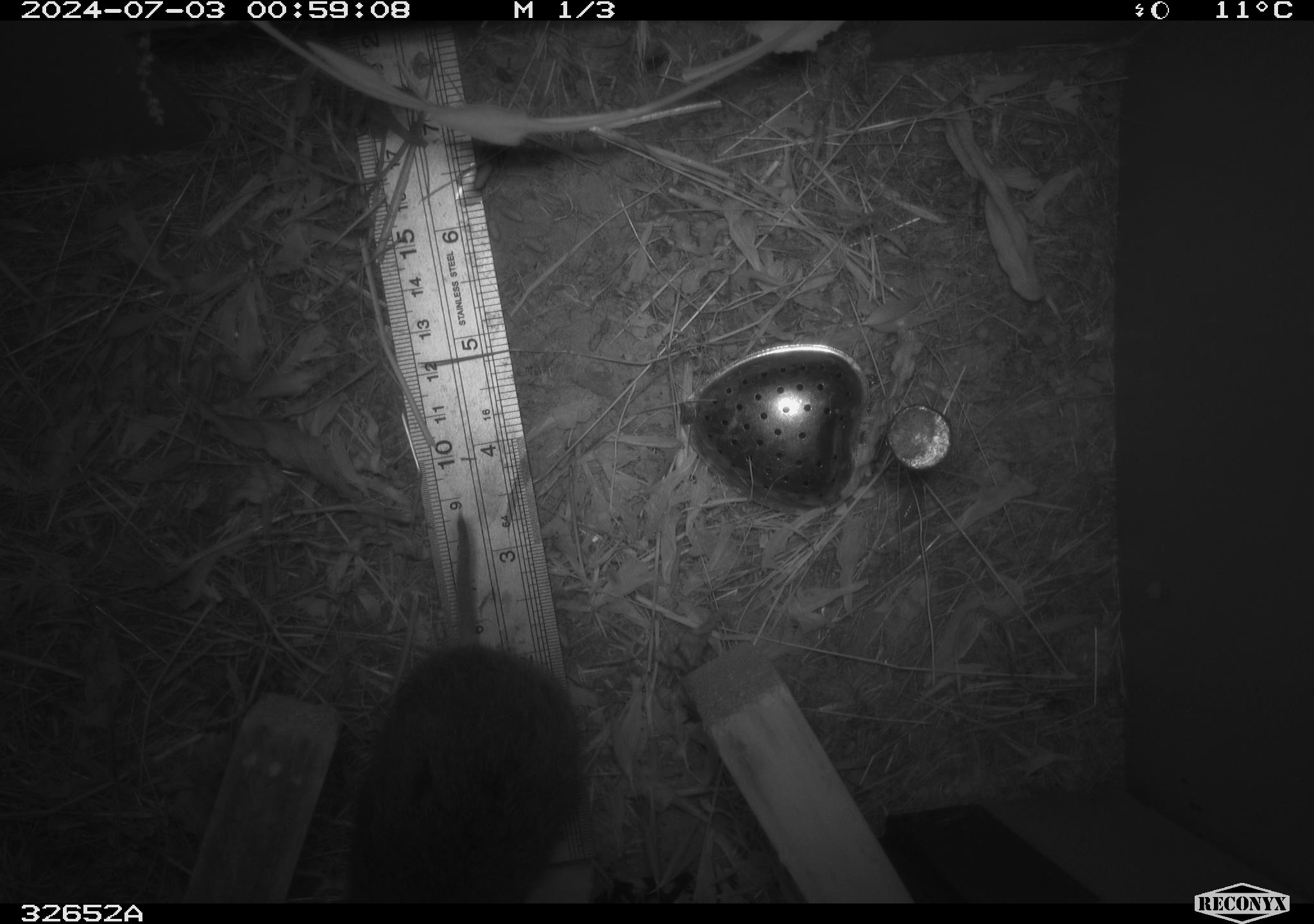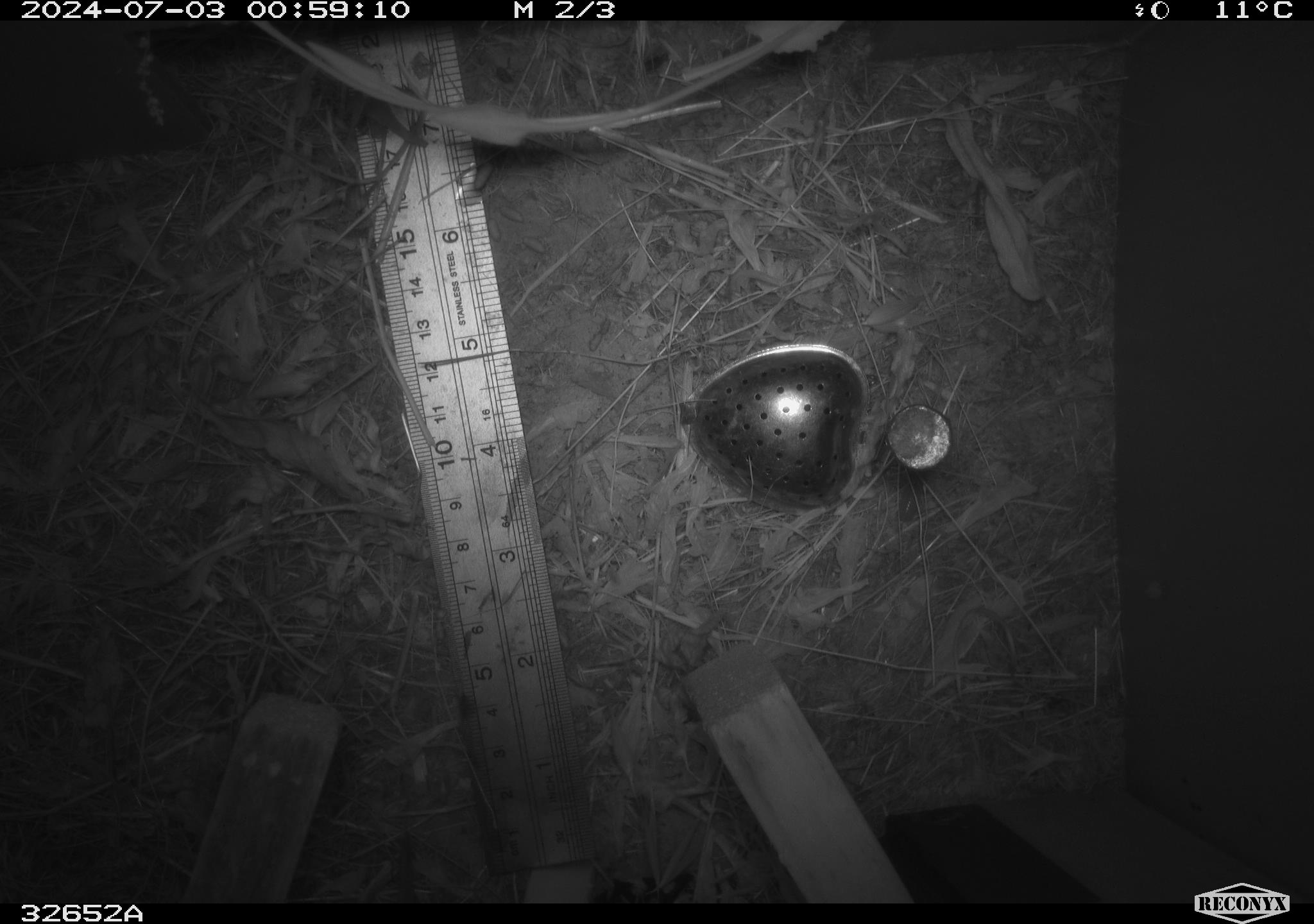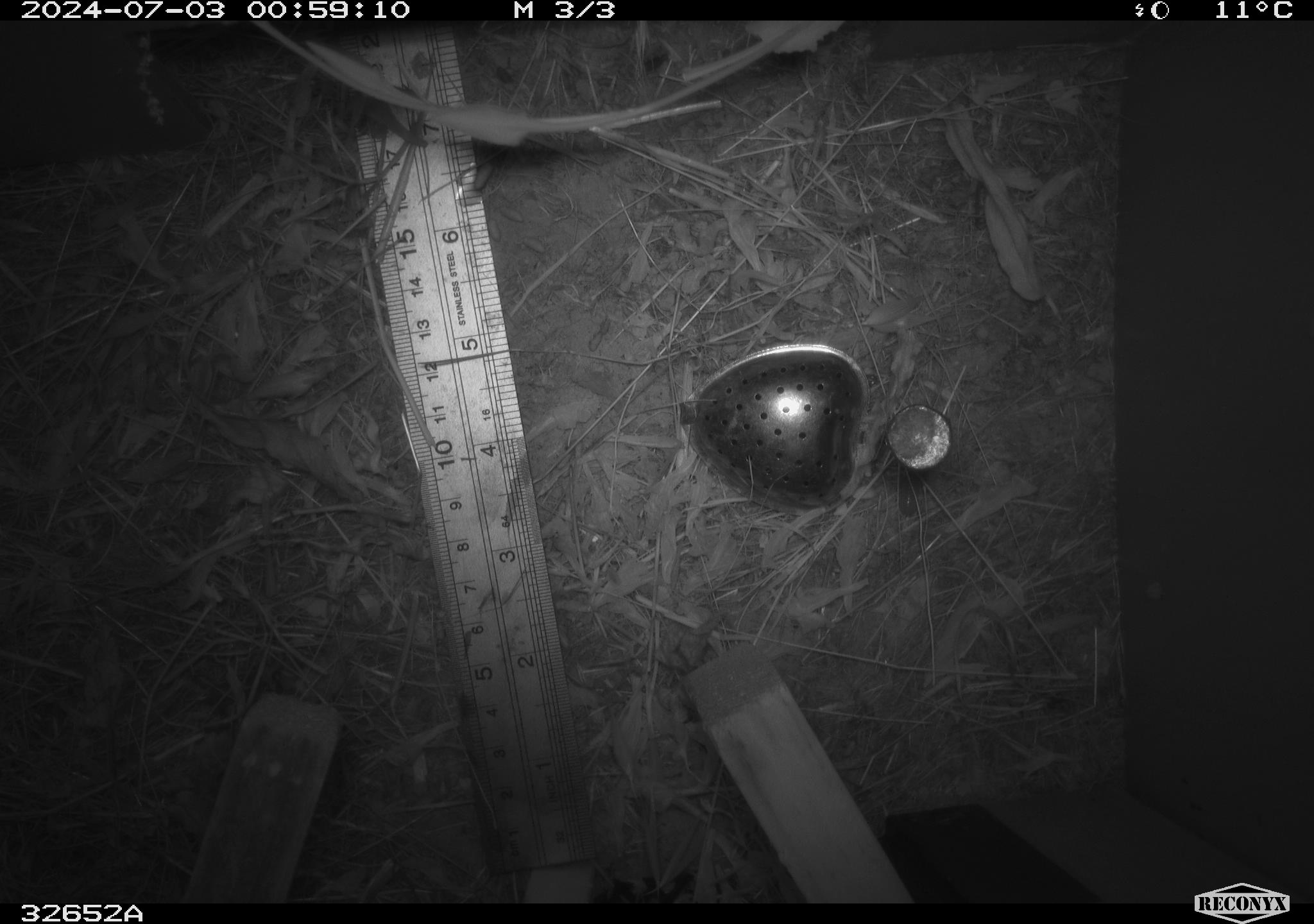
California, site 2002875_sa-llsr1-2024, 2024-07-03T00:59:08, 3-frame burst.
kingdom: Animalia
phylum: Chordata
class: Mammalia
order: Rodentia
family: Cricetidae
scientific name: Arvicolinae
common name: voles, lemmings, and muskrats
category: arvicolinae subfamily